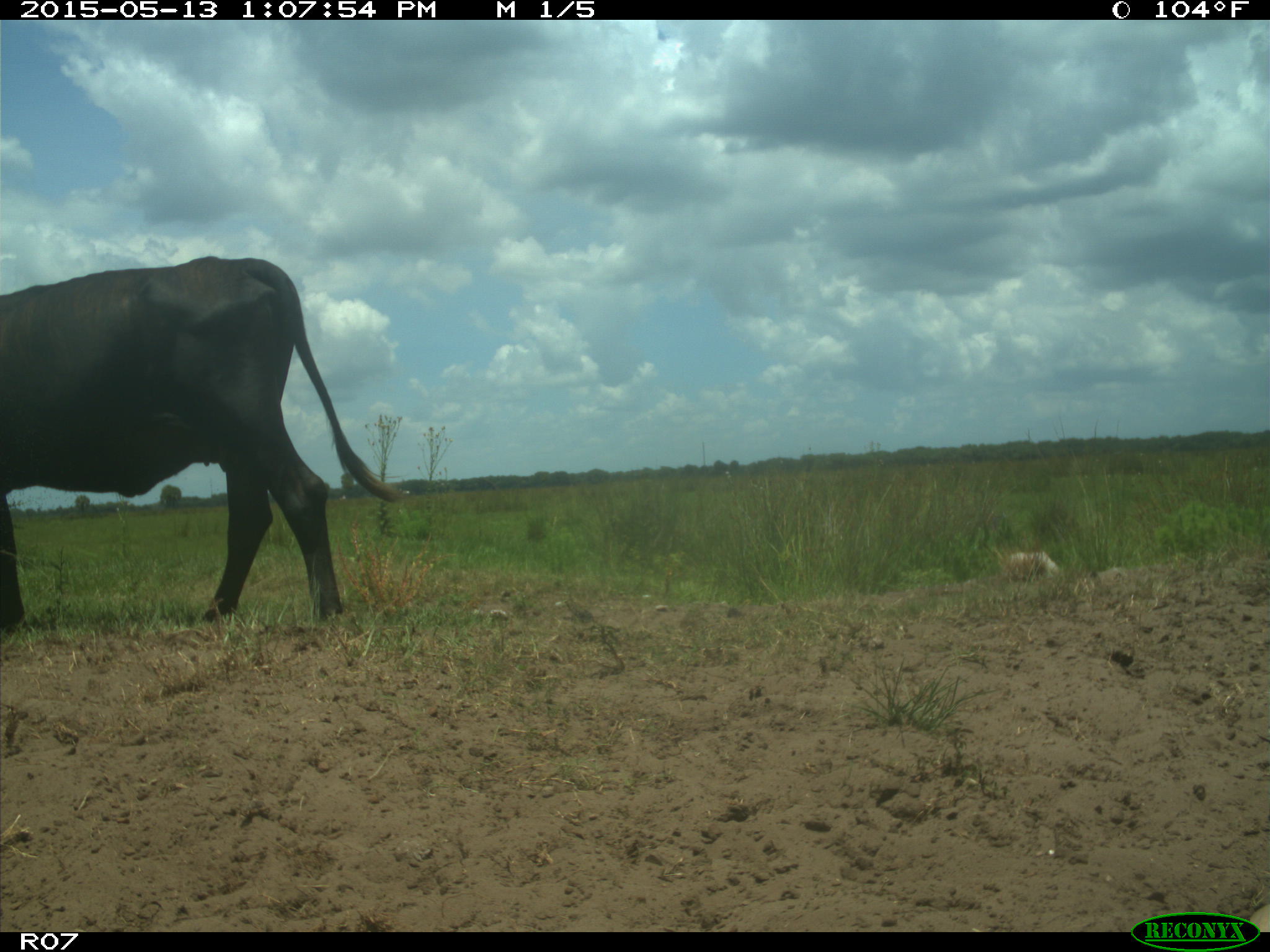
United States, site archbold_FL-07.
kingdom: Animalia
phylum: Chordata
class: Mammalia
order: Artiodactyla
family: Bovidae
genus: Bos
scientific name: Bos taurus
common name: domestic cow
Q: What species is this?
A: Bos taurus (domestic cow).